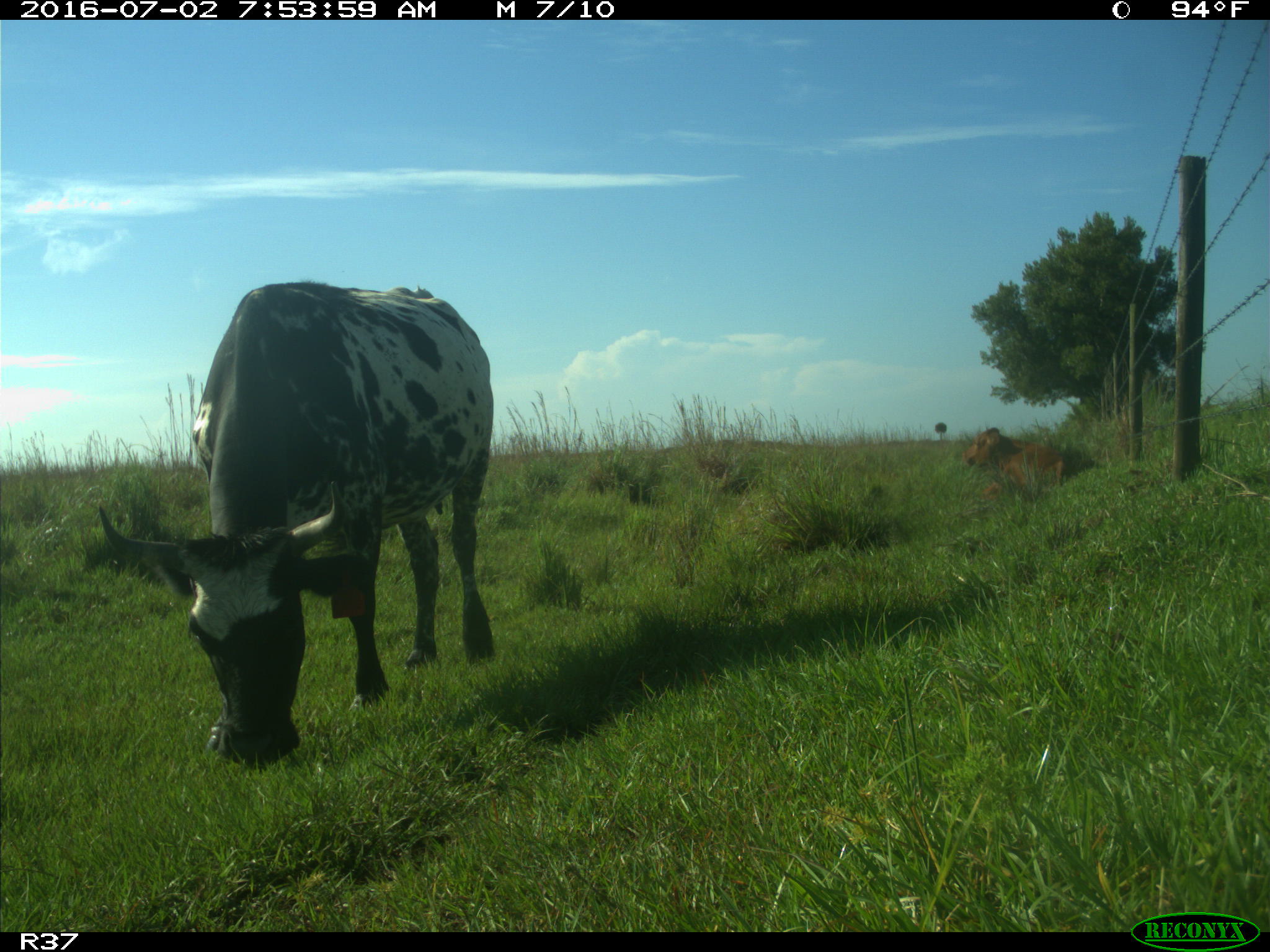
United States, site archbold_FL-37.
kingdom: Animalia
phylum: Chordata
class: Mammalia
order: Artiodactyla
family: Bovidae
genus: Bos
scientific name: Bos taurus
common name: domestic cow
Bos taurus (domestic cow).